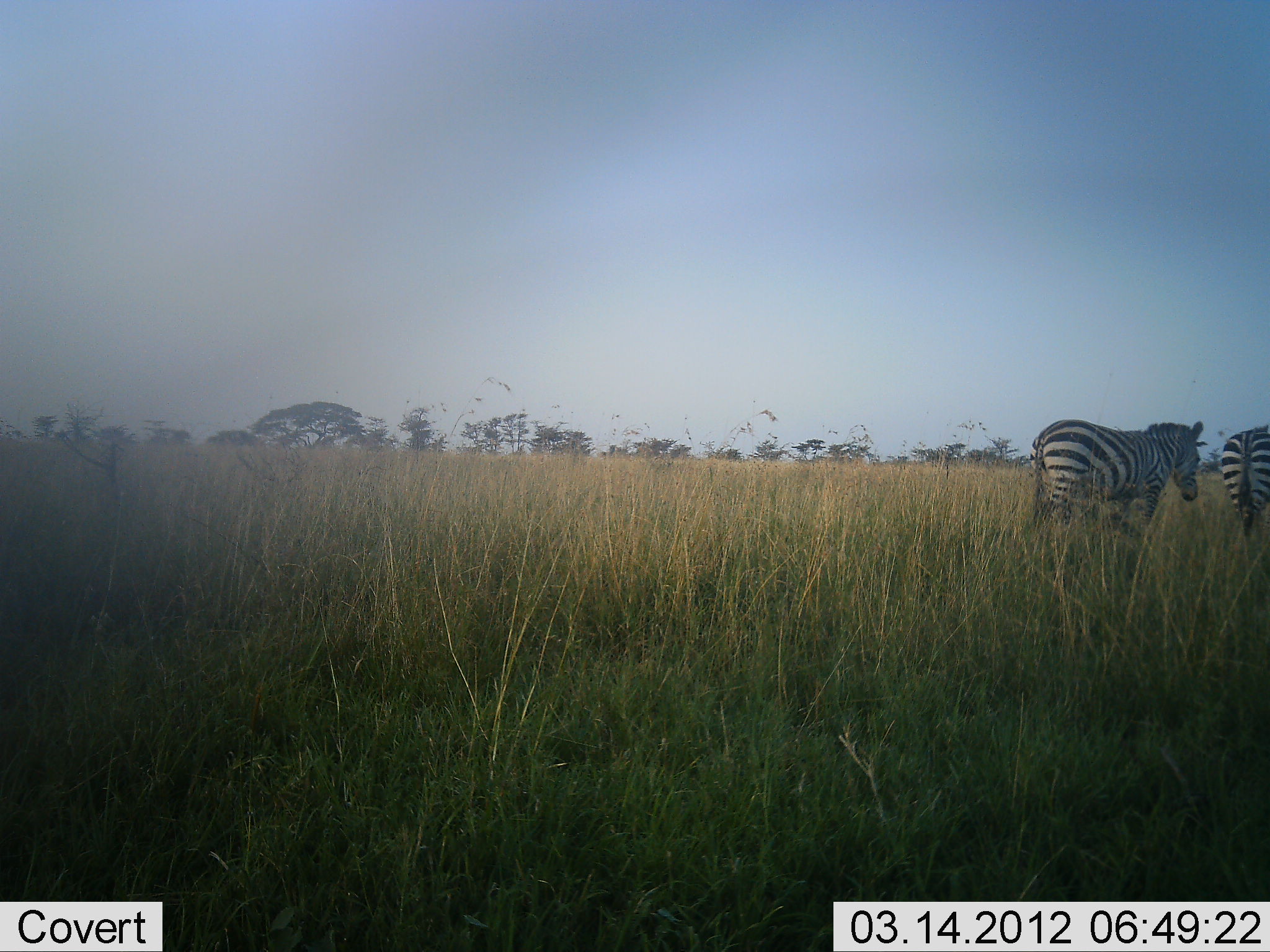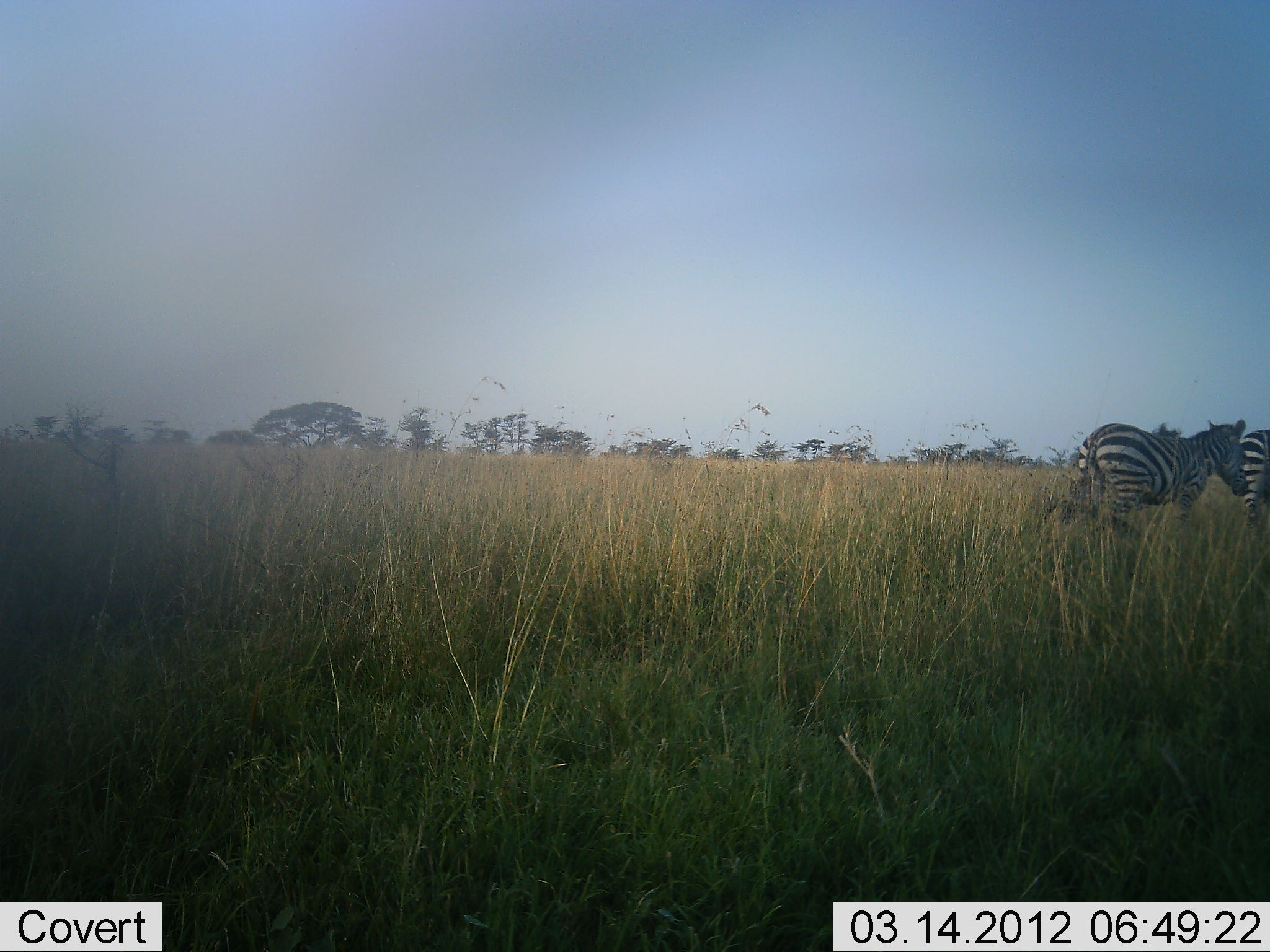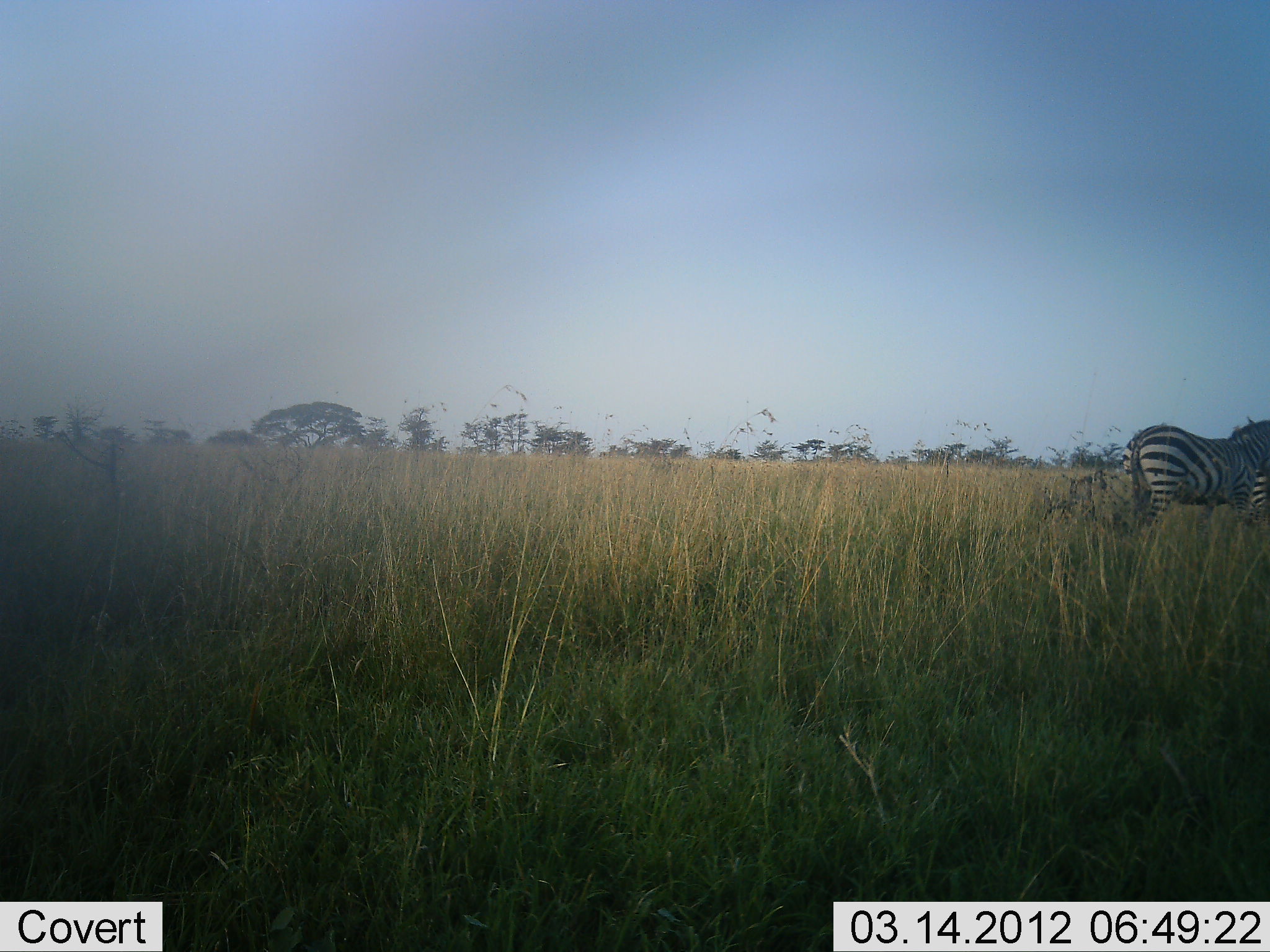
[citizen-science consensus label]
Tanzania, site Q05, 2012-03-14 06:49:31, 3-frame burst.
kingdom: Animalia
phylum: Chordata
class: Mammalia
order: Perissodactyla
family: Equidae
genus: Equus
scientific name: Equus quagga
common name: plains zebra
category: zebra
Zebra (plains zebra) (Equus quagga), count 2. Behavior (volunteer vote fractions): standing 0%, resting 0%, moving 100%, interacting 4%. Young present (vote fraction): 4%. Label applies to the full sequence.